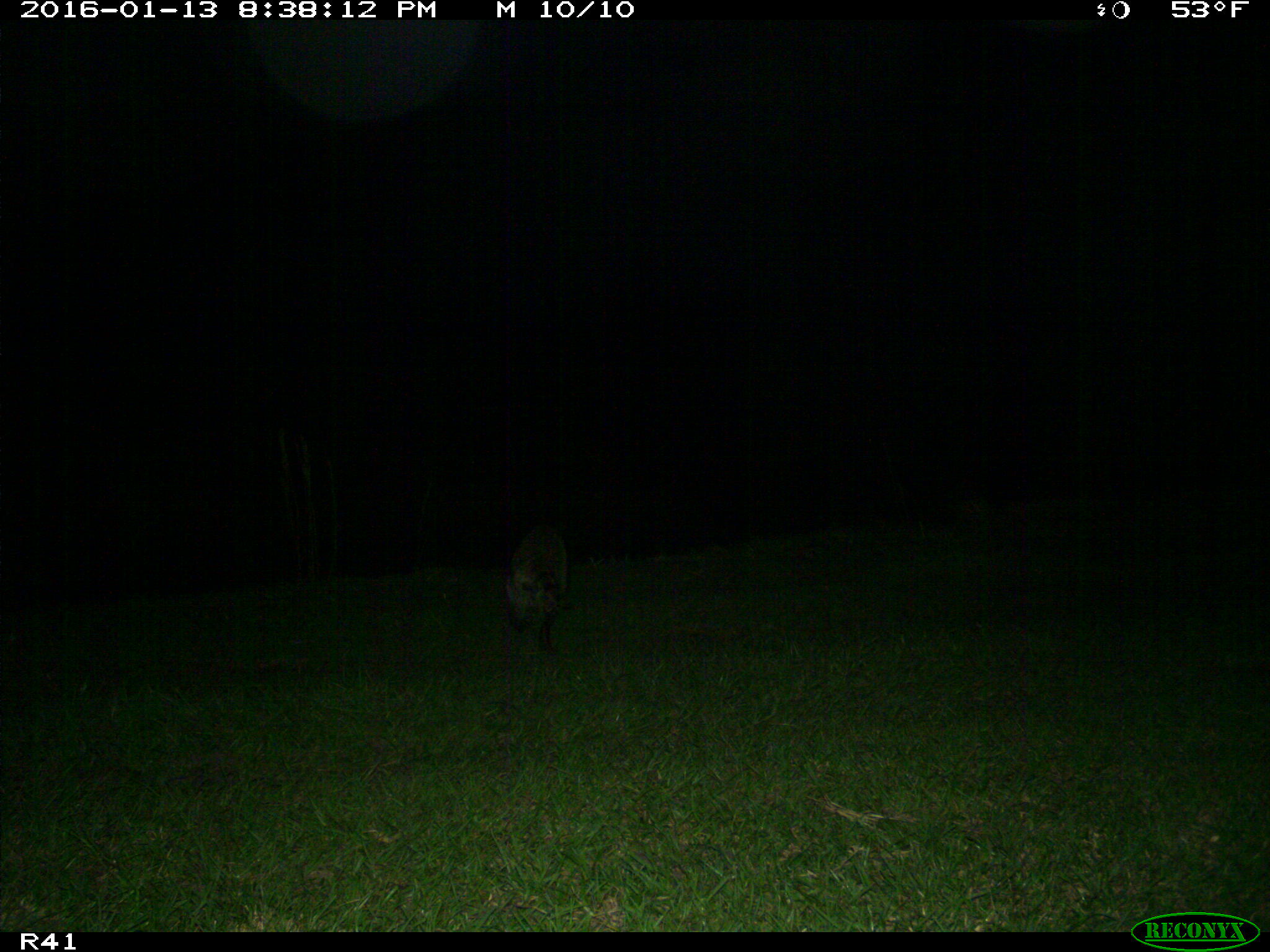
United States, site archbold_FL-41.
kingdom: Animalia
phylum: Chordata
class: Mammalia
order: Carnivora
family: Procyonidae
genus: Procyon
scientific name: Procyon lotor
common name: common raccoon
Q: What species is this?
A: Procyon lotor (common raccoon).